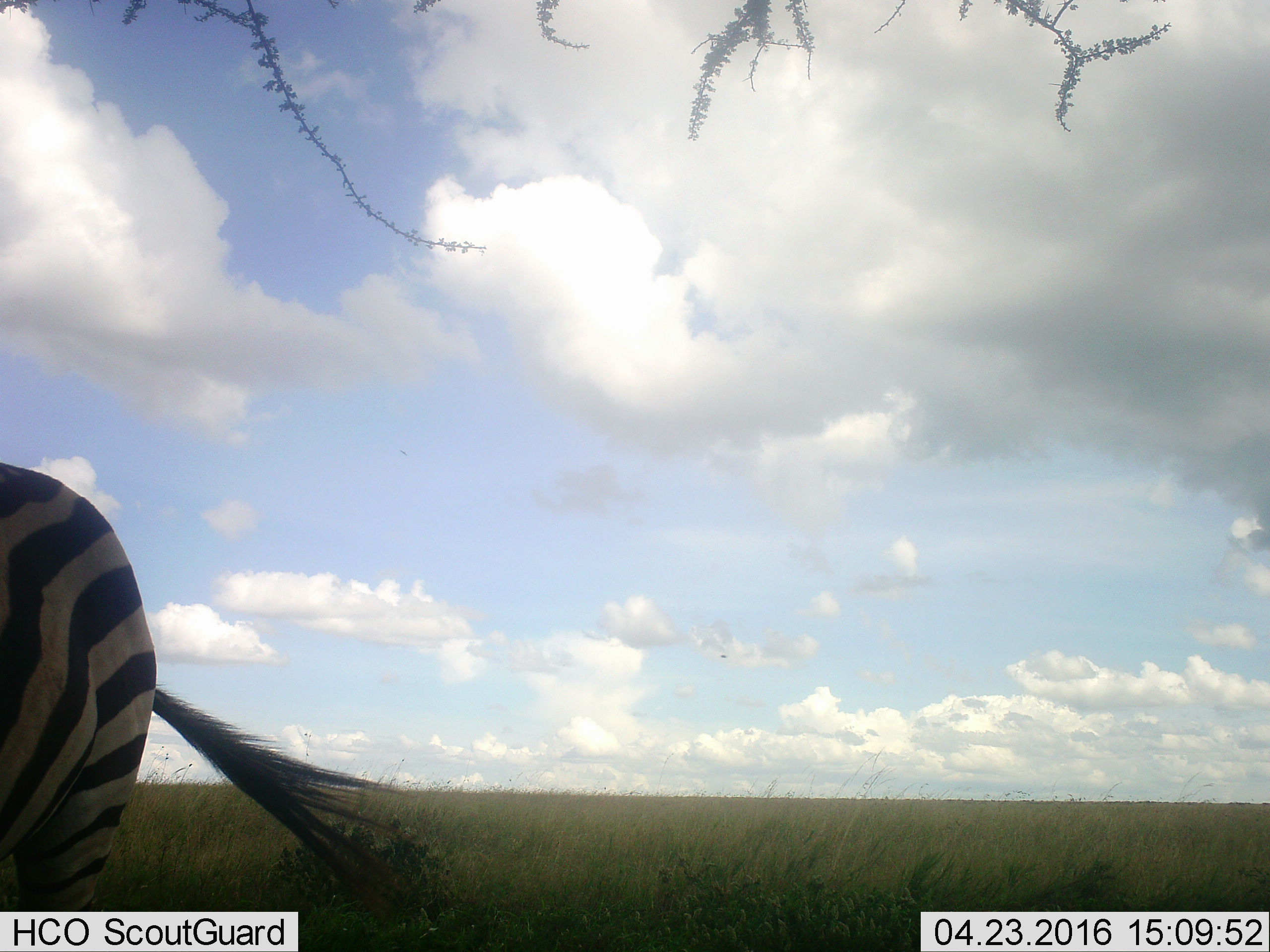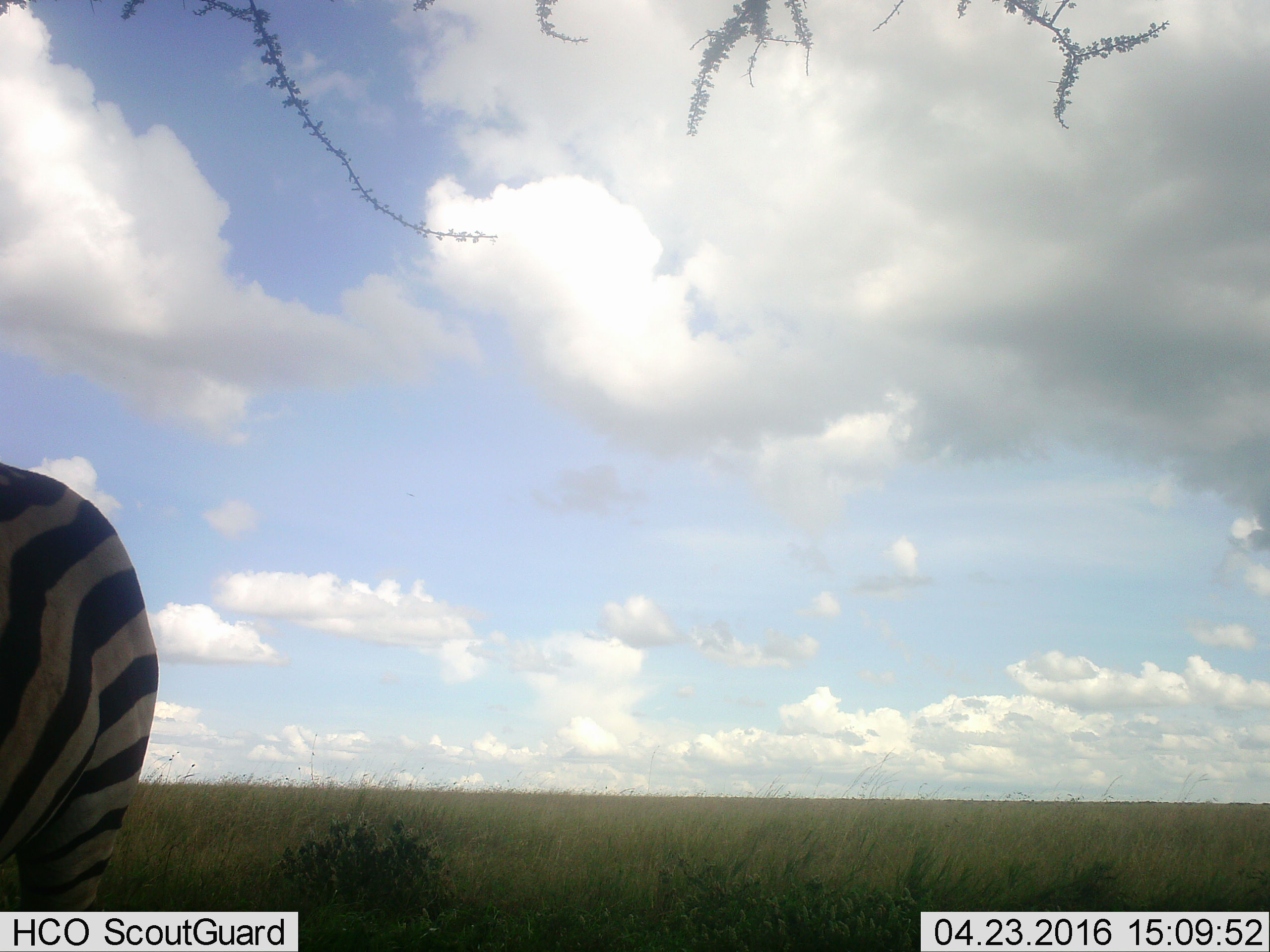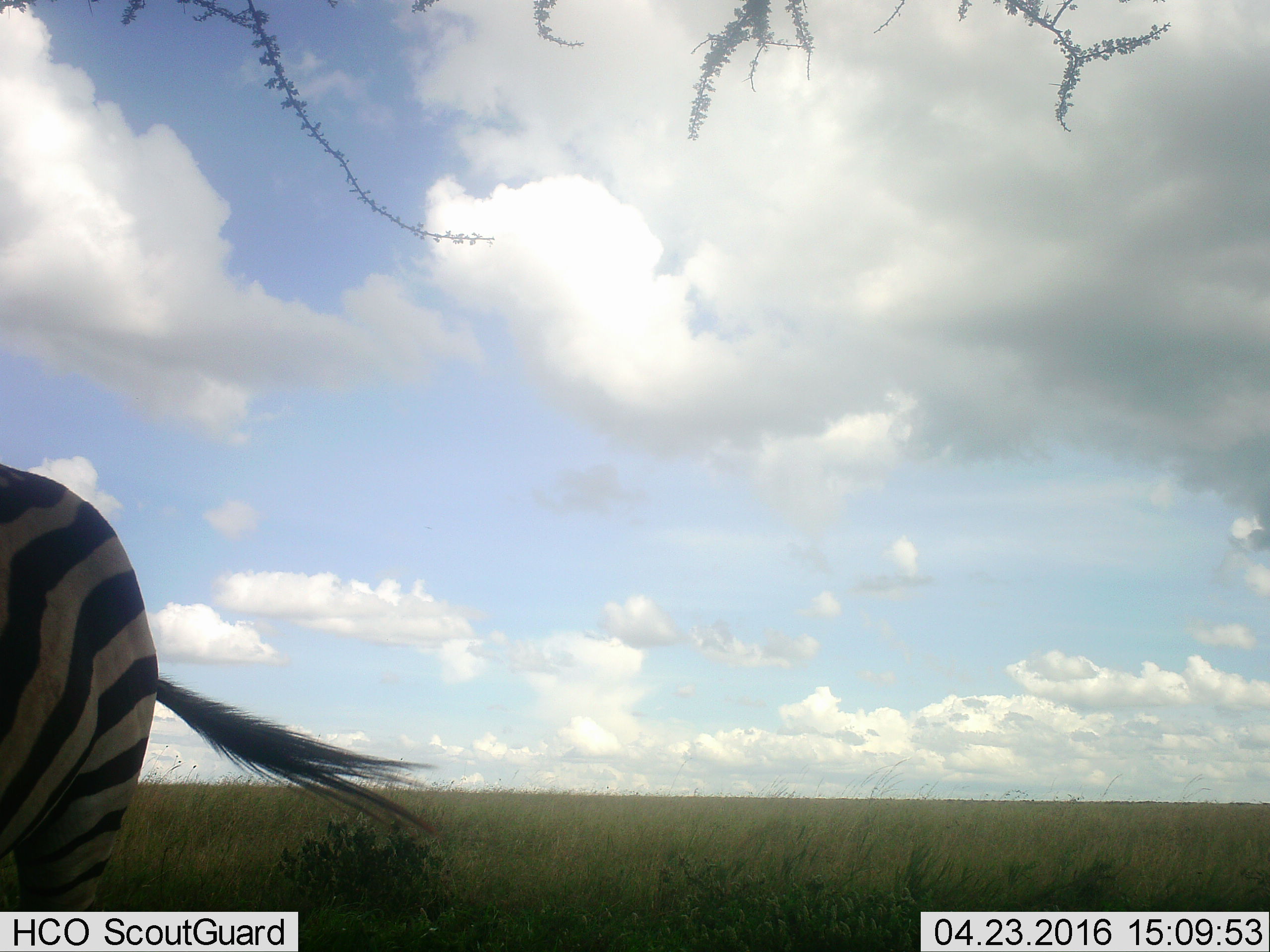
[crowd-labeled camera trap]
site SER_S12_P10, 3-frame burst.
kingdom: Animalia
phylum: Chordata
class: Mammalia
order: Perissodactyla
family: Equidae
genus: Equus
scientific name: Equus quagga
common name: plains zebra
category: zebraplains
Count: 1.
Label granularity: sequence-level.